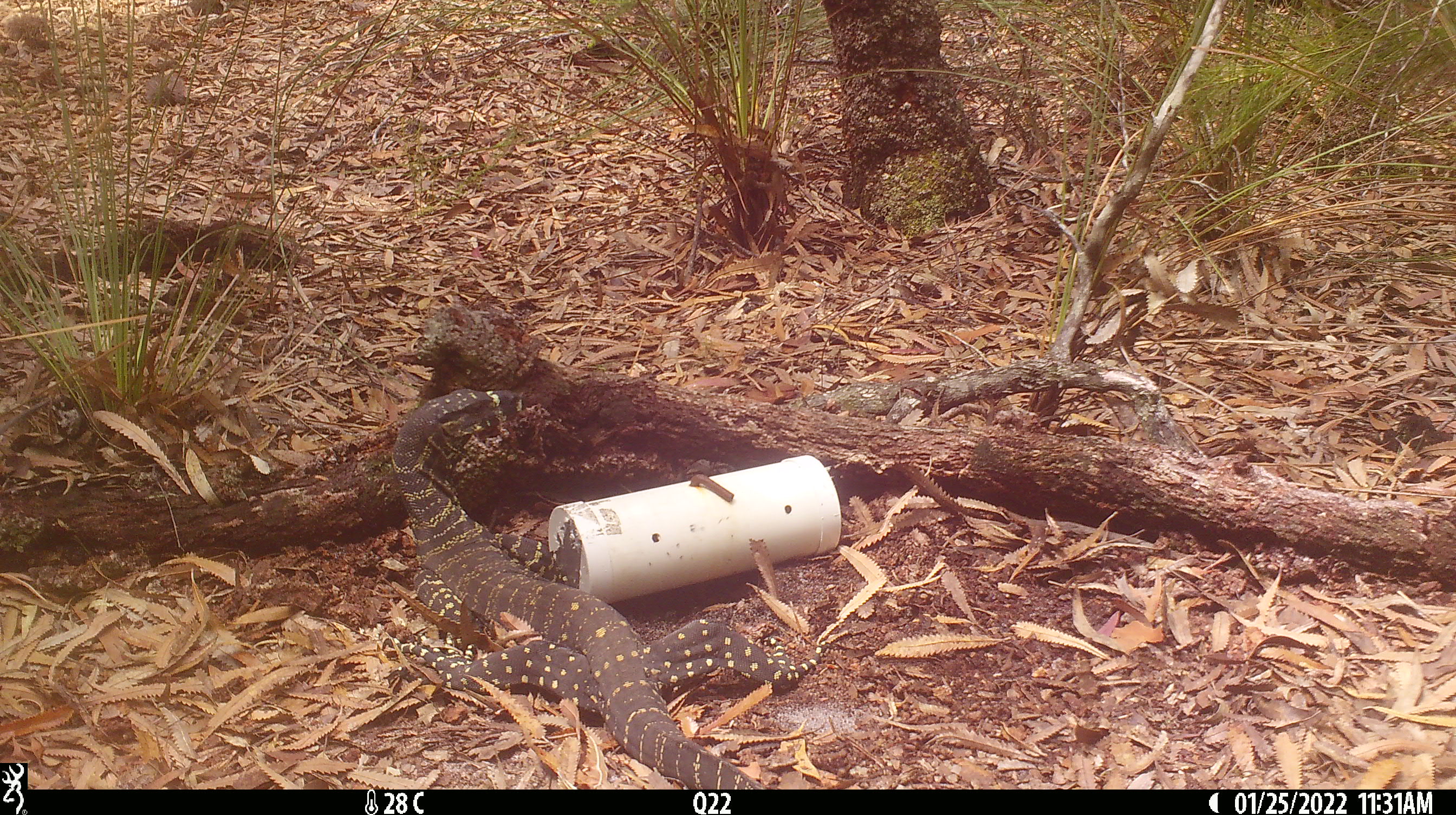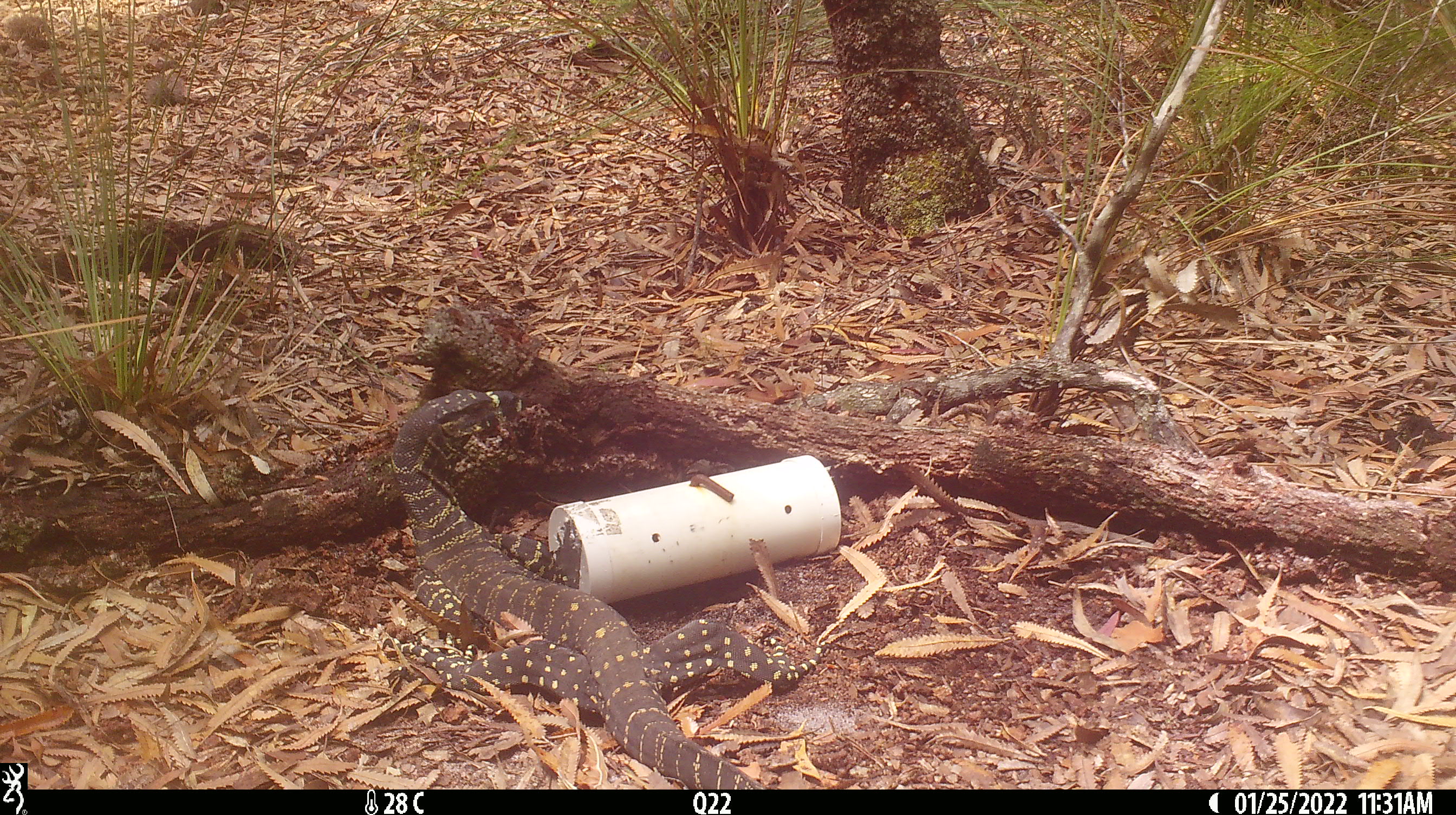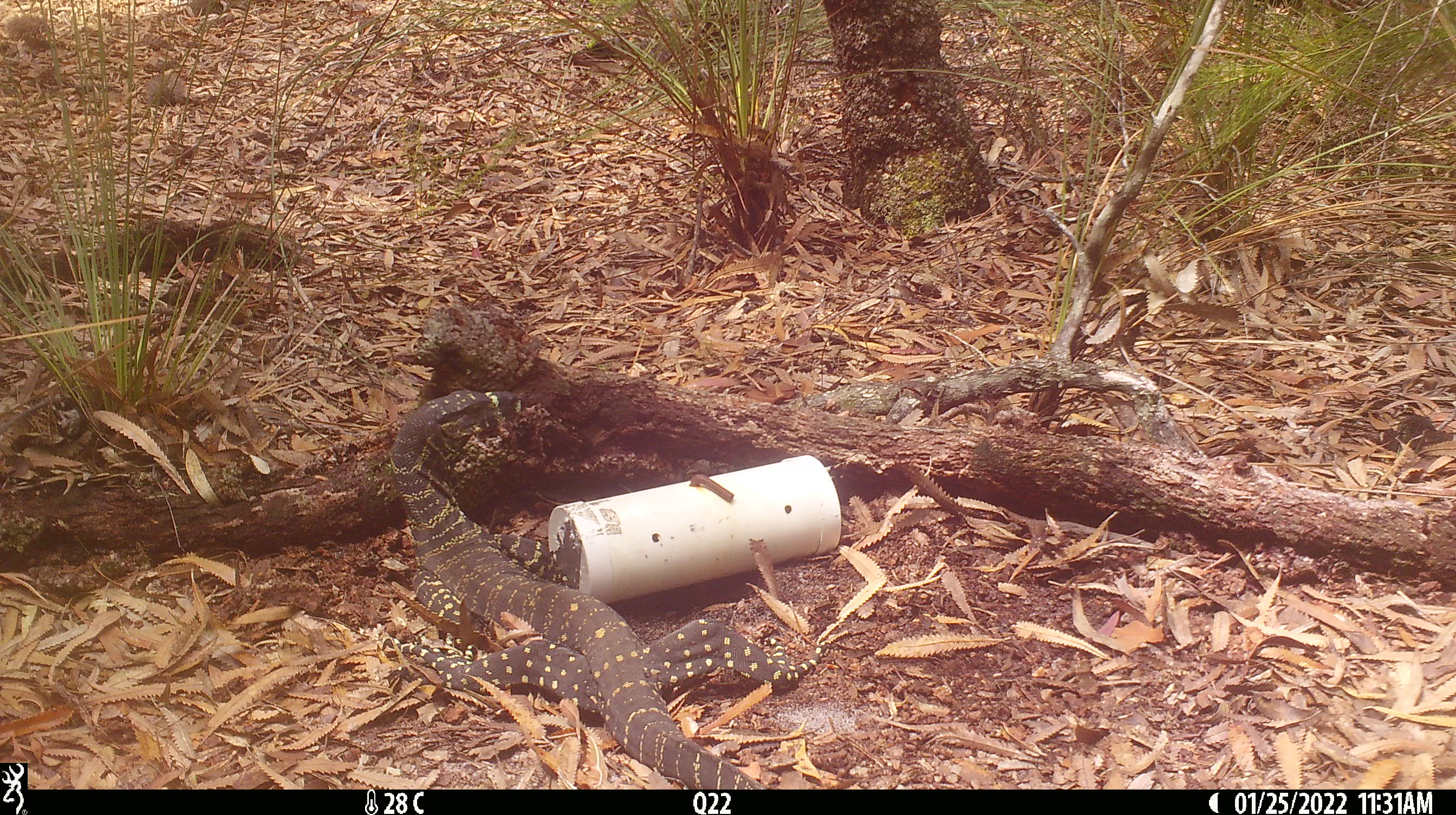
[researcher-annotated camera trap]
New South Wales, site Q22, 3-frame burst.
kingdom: Animalia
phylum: Chordata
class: Reptilia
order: Squamata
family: Varanidae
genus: Varanus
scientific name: Varanus varius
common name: lace monitor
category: goanna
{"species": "goanna (lace monitor) (Varanus varius)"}